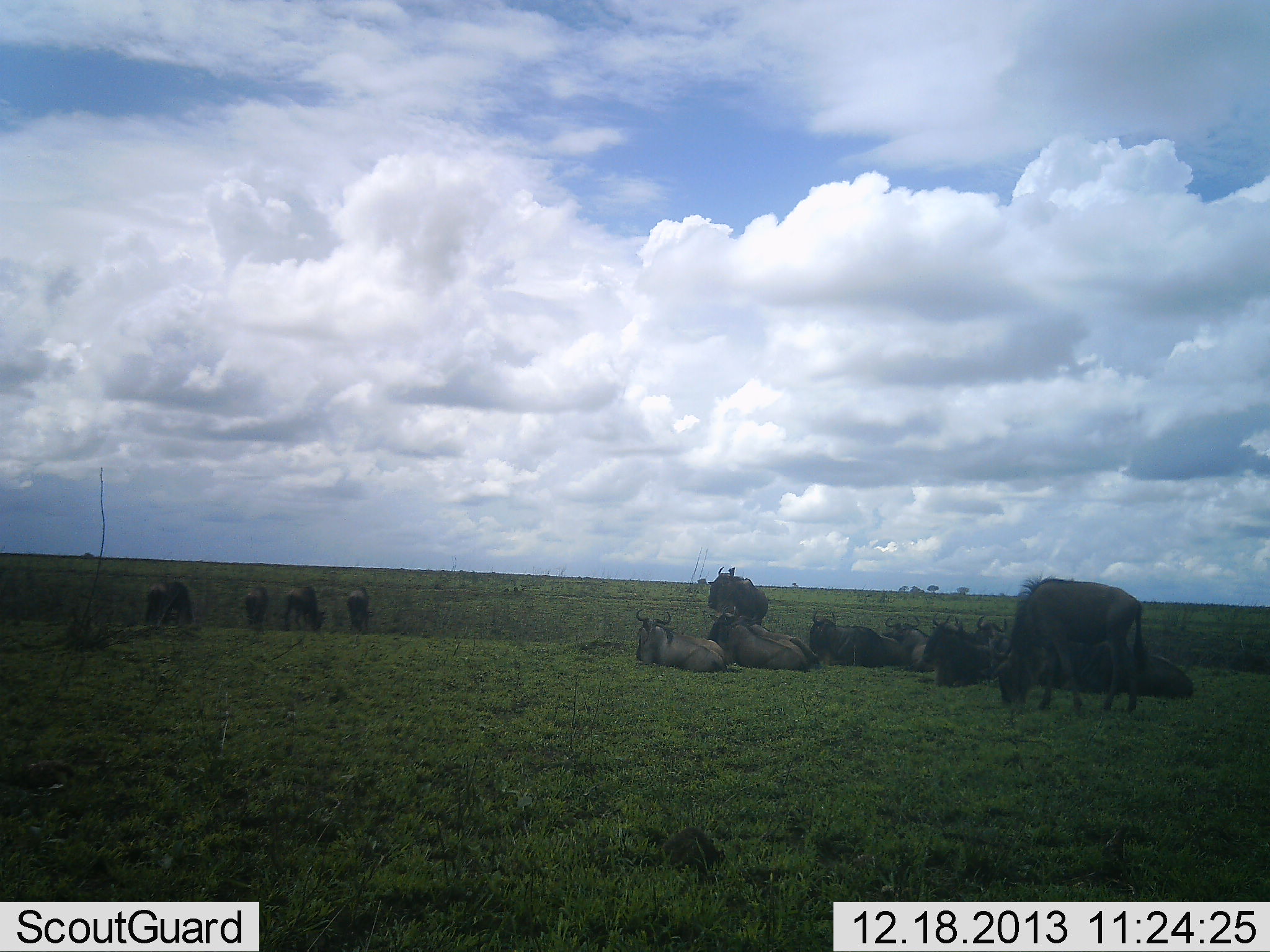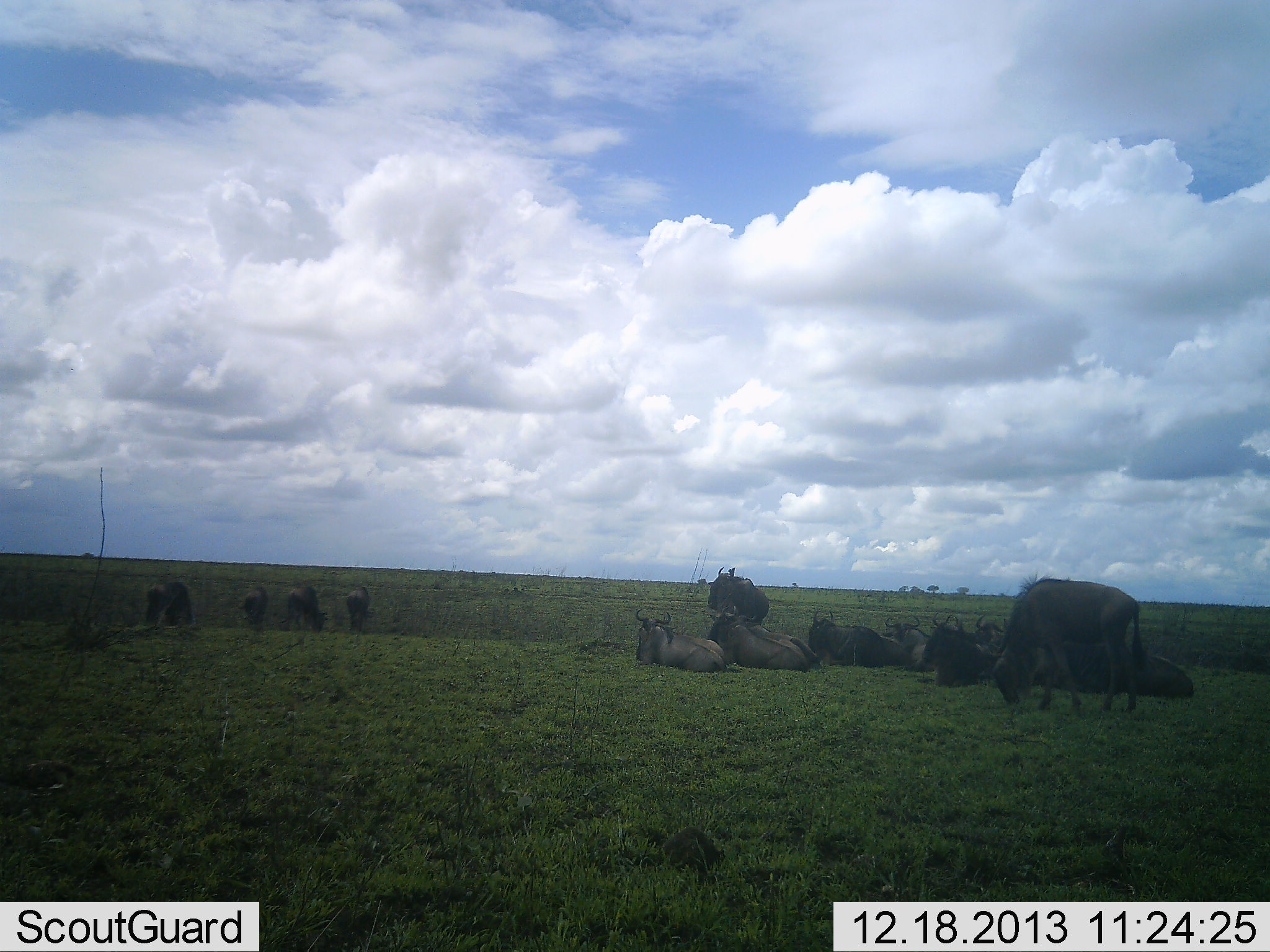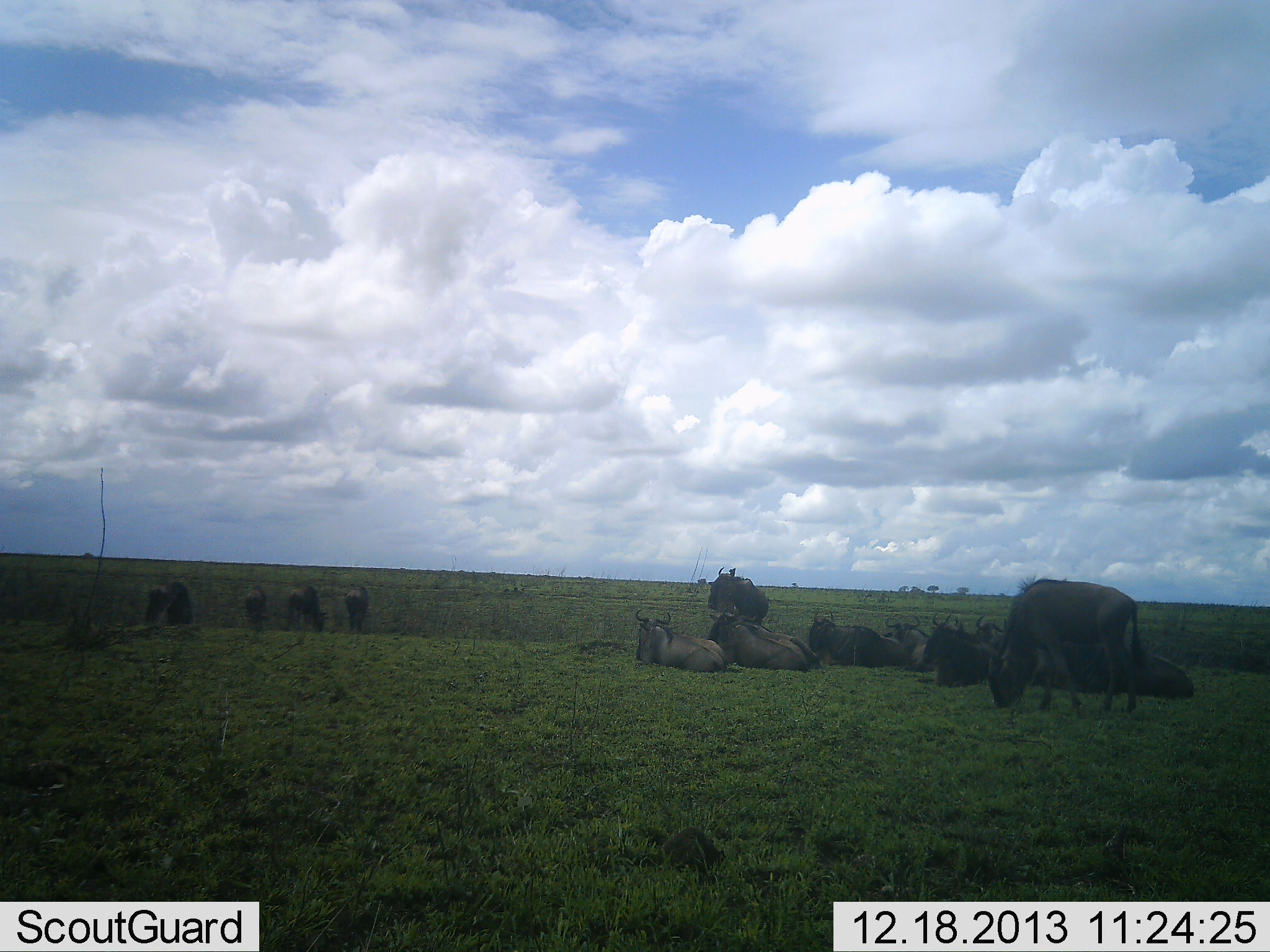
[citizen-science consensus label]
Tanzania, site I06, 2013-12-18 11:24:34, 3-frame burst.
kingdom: Animalia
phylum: Chordata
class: Mammalia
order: Artiodactyla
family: Bovidae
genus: Connochaetes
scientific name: Connochaetes taurinus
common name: blue wildebeest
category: wildebeest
Wildebeest (blue wildebeest) (Connochaetes taurinus), count 11-50. Behavior (volunteer vote fractions): standing 62%, resting 96%, moving 9%, interacting 11%. Young present (vote fraction): 2%. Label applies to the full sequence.